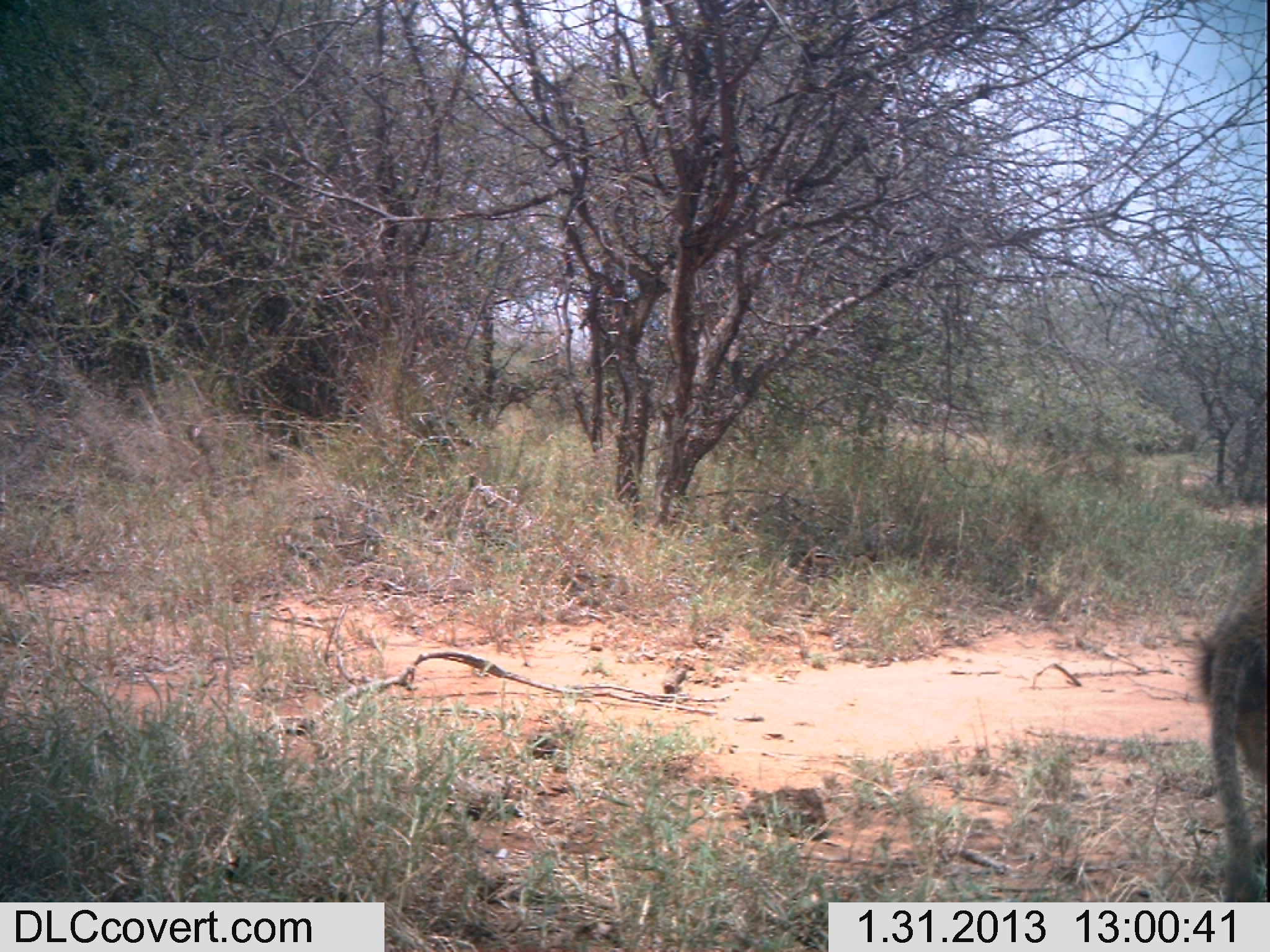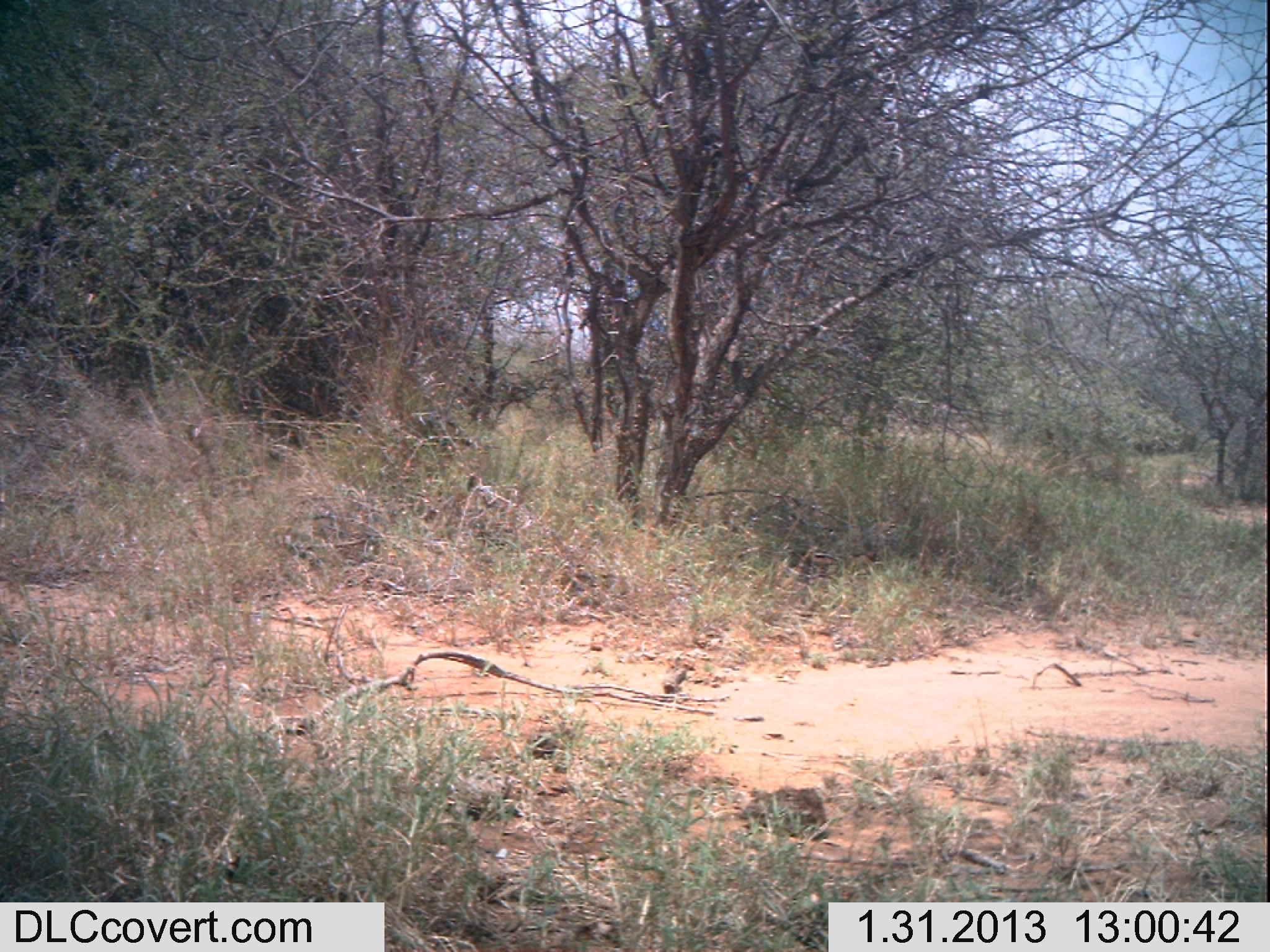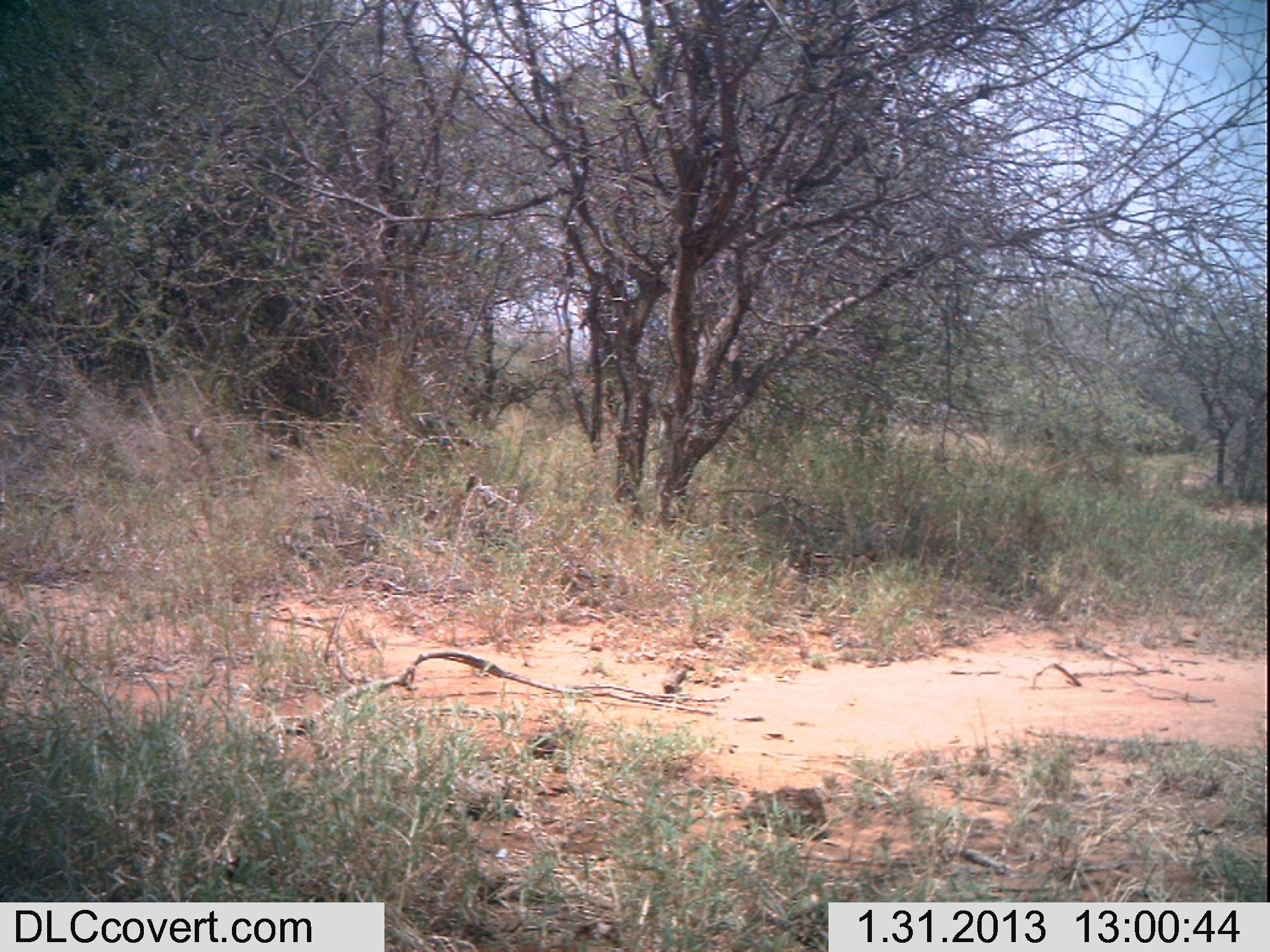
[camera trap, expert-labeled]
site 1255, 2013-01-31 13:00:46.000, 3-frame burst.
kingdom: Animalia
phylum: Chordata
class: Mammalia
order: Primates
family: Cercopithecidae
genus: Papio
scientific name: Papio anubis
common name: olive baboon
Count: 1.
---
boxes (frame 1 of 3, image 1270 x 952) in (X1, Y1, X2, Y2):
papio anubis: (1190, 543, 1270, 902); (846, 520, 897, 574)